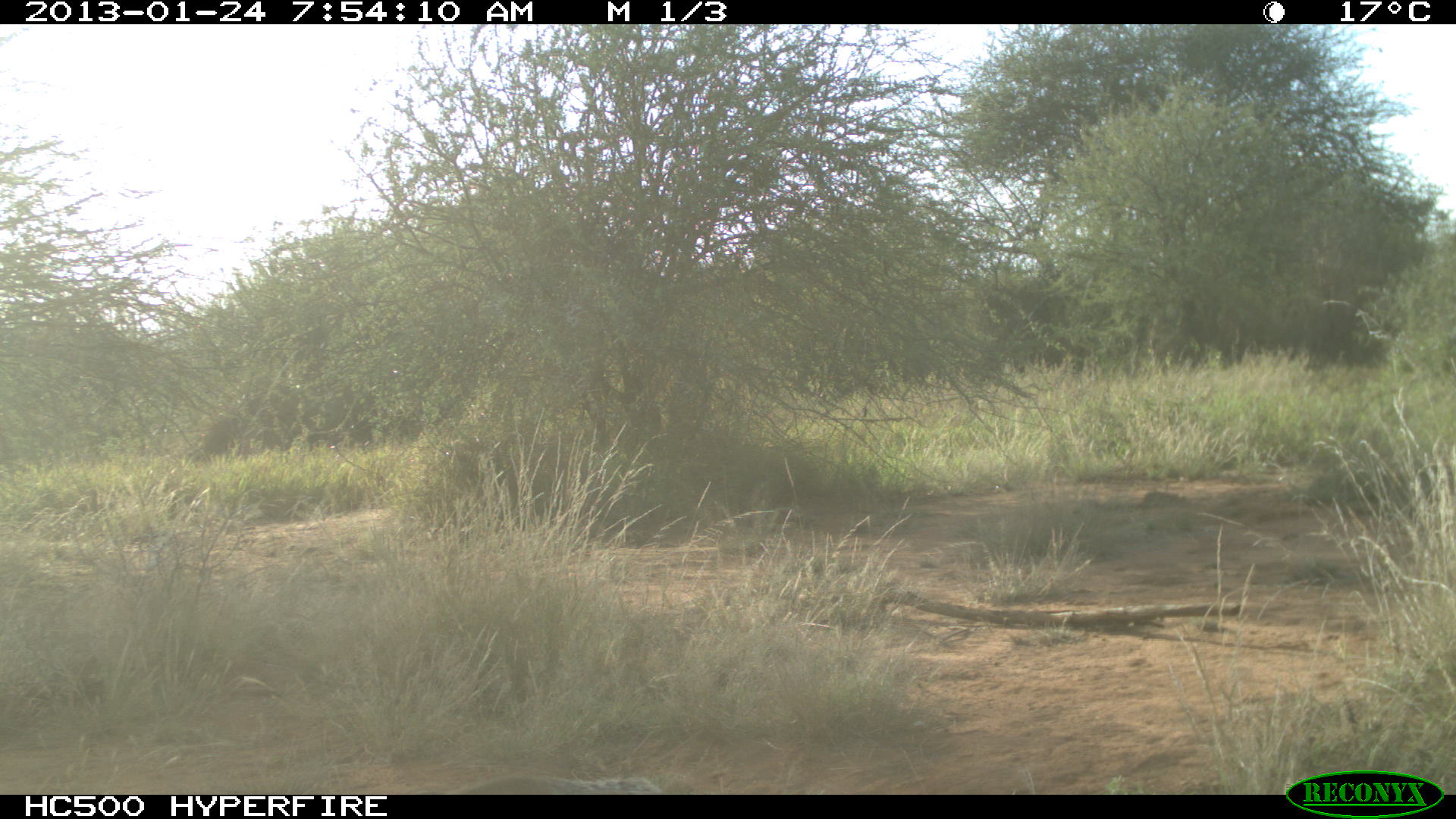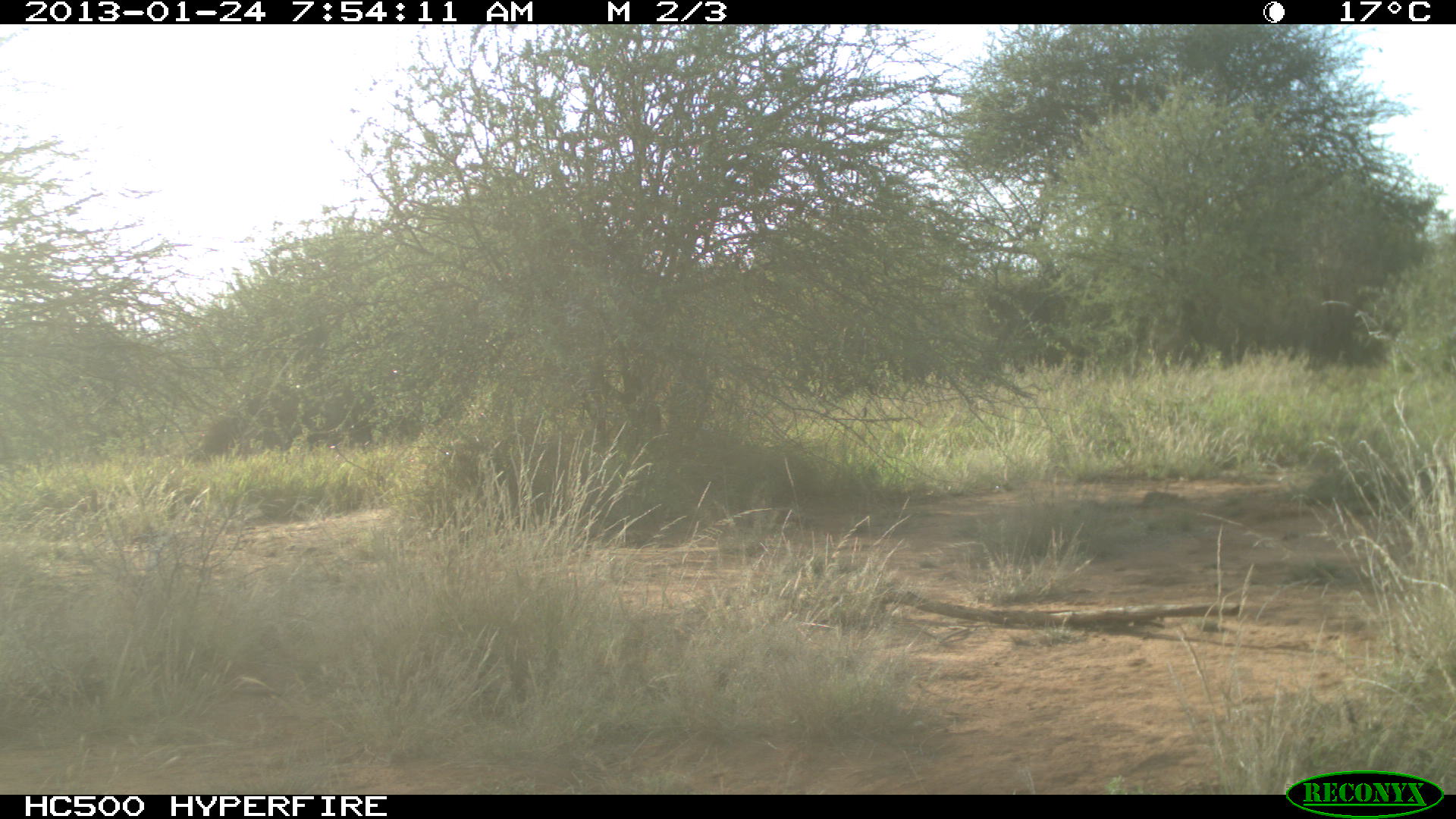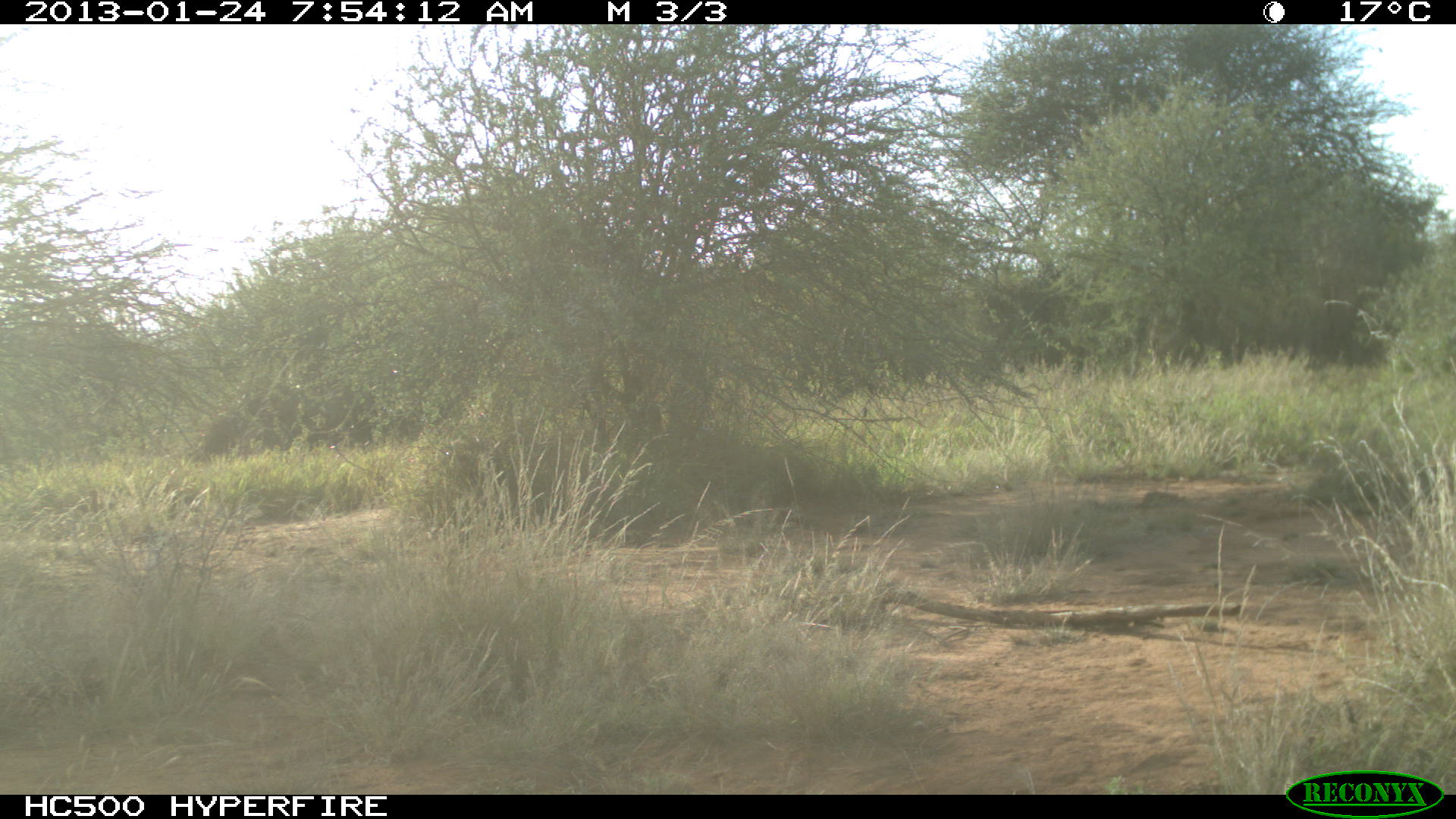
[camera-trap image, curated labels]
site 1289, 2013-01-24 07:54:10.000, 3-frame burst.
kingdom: Animalia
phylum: Chordata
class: Mammalia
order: Artiodactyla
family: Bovidae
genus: Madoqua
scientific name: Madoqua guentheri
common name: günther's dik-dik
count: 1